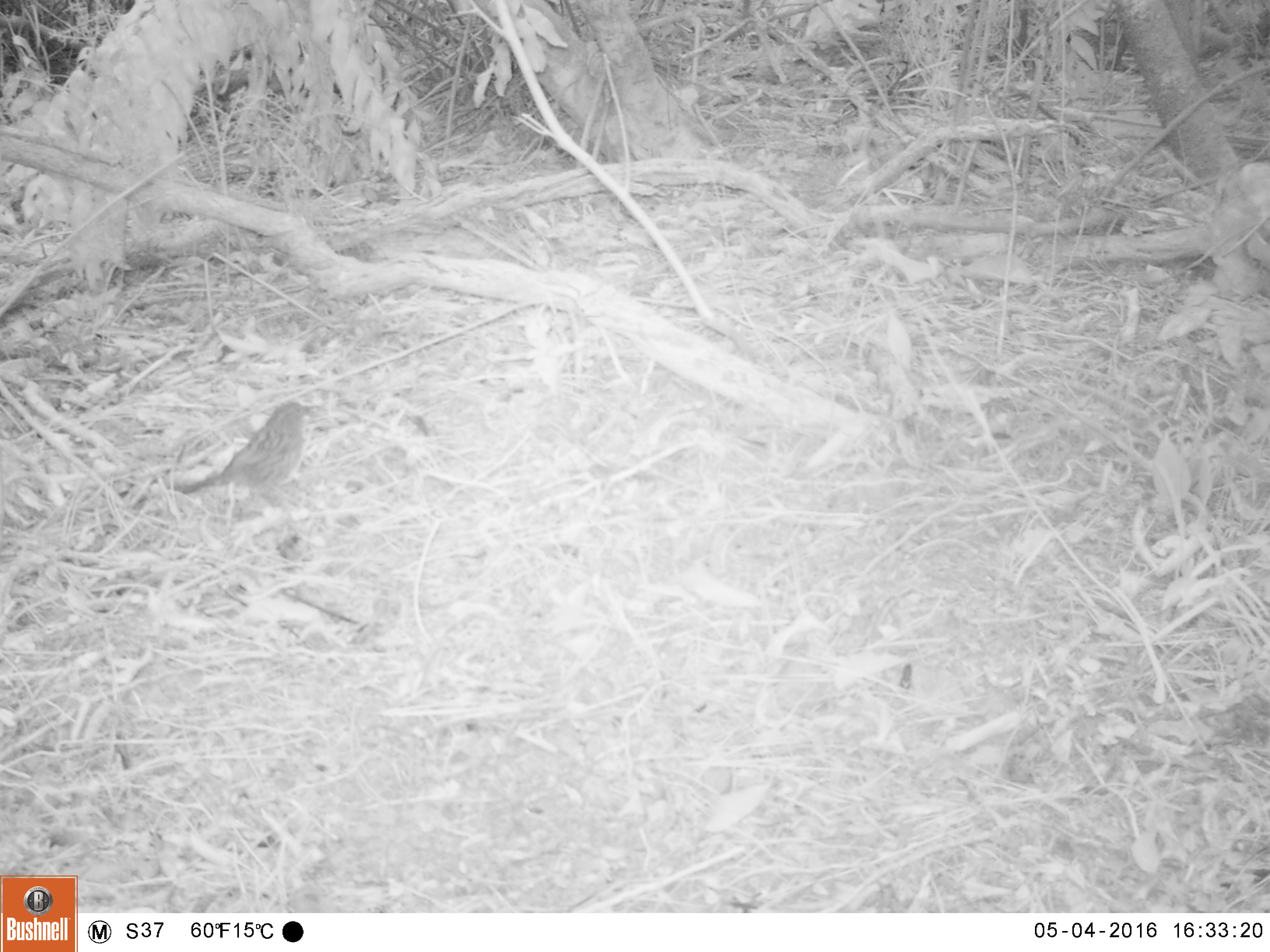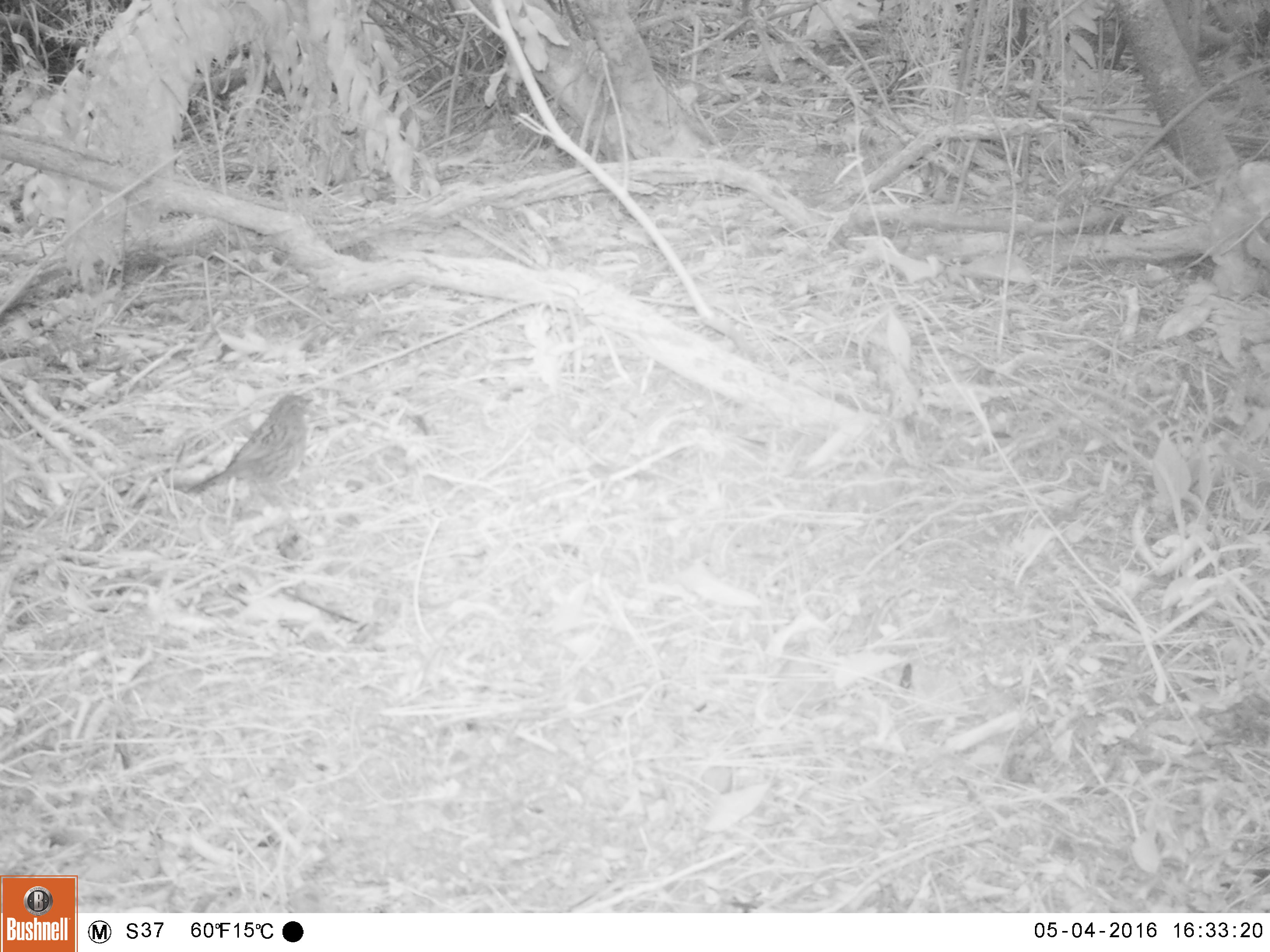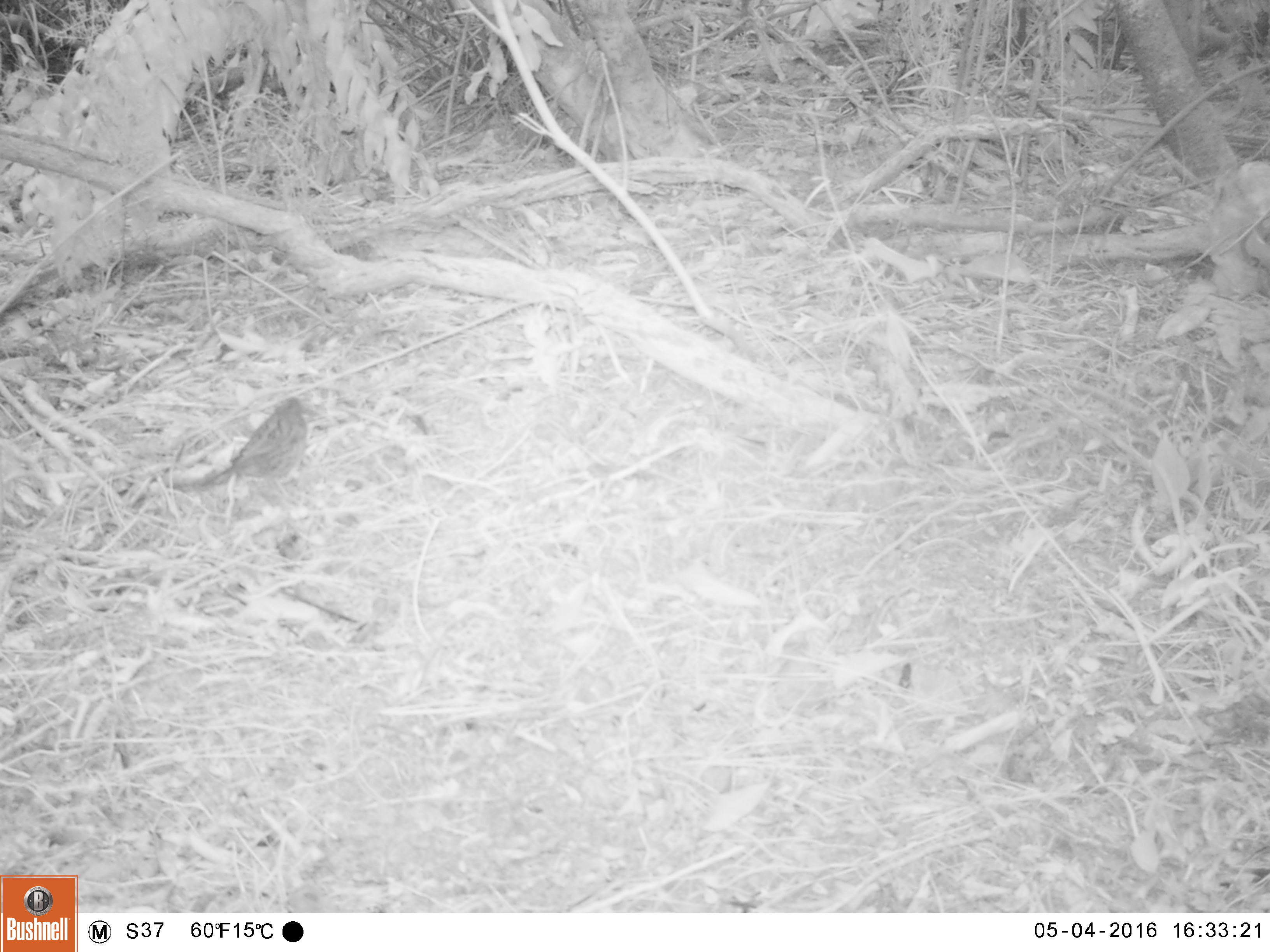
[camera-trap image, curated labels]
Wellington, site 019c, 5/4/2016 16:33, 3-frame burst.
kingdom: Animalia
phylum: Chordata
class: Aves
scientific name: Aves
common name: bird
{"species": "bird (Aves)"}